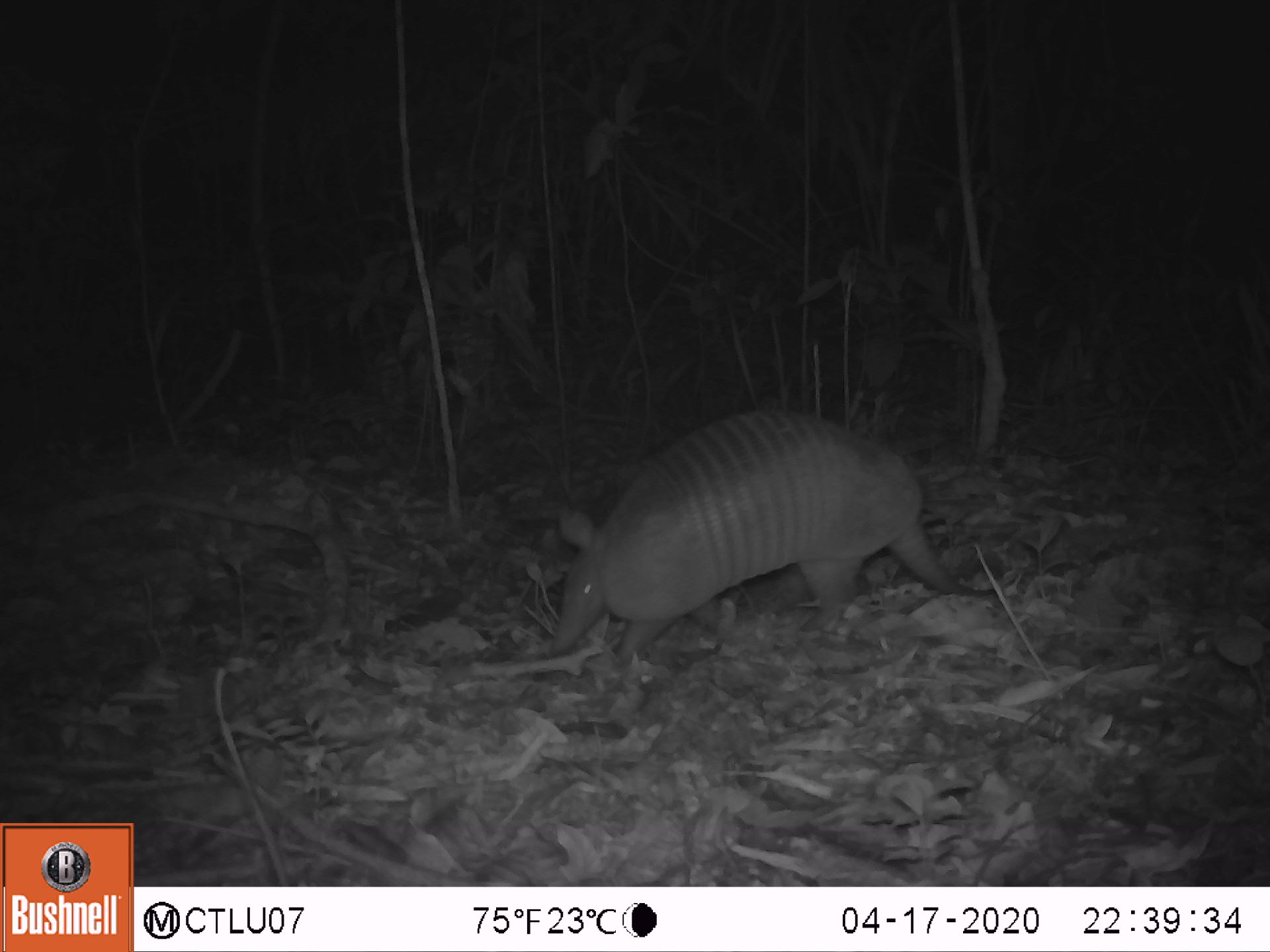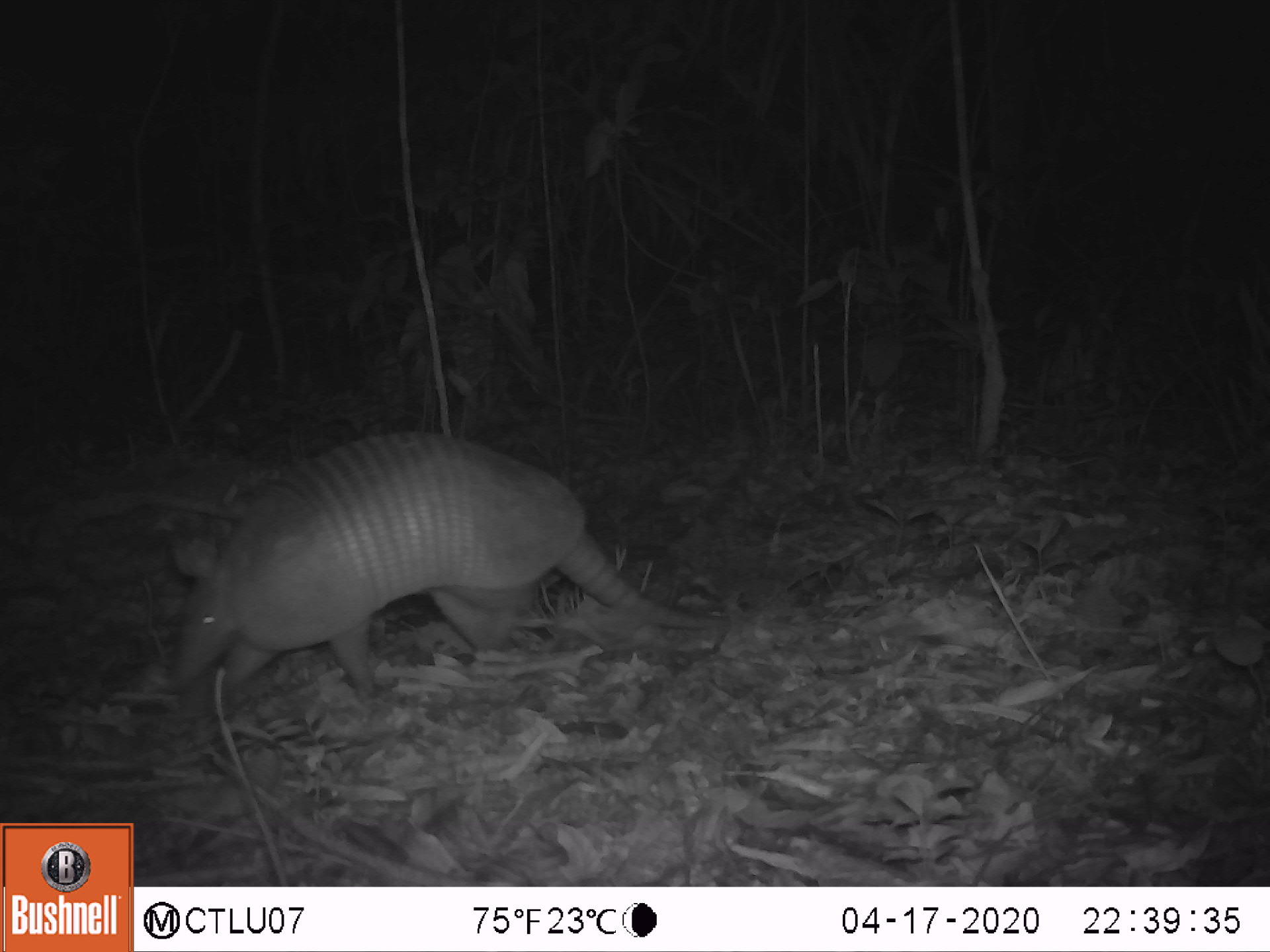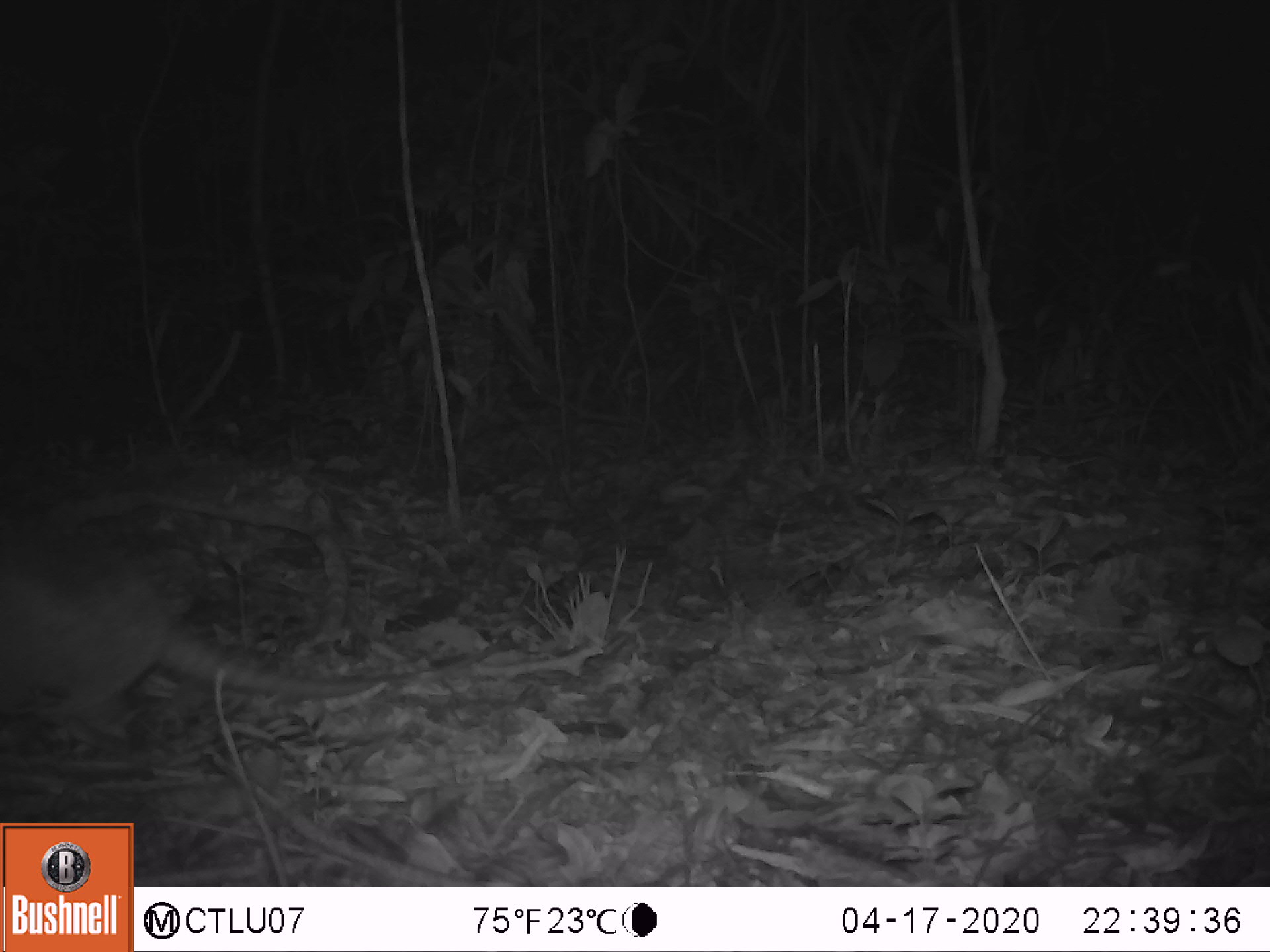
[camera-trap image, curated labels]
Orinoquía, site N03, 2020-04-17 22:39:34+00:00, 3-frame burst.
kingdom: Animalia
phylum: Chordata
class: Mammalia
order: Cingulata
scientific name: Cingulata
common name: armadillo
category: unknown armadillo